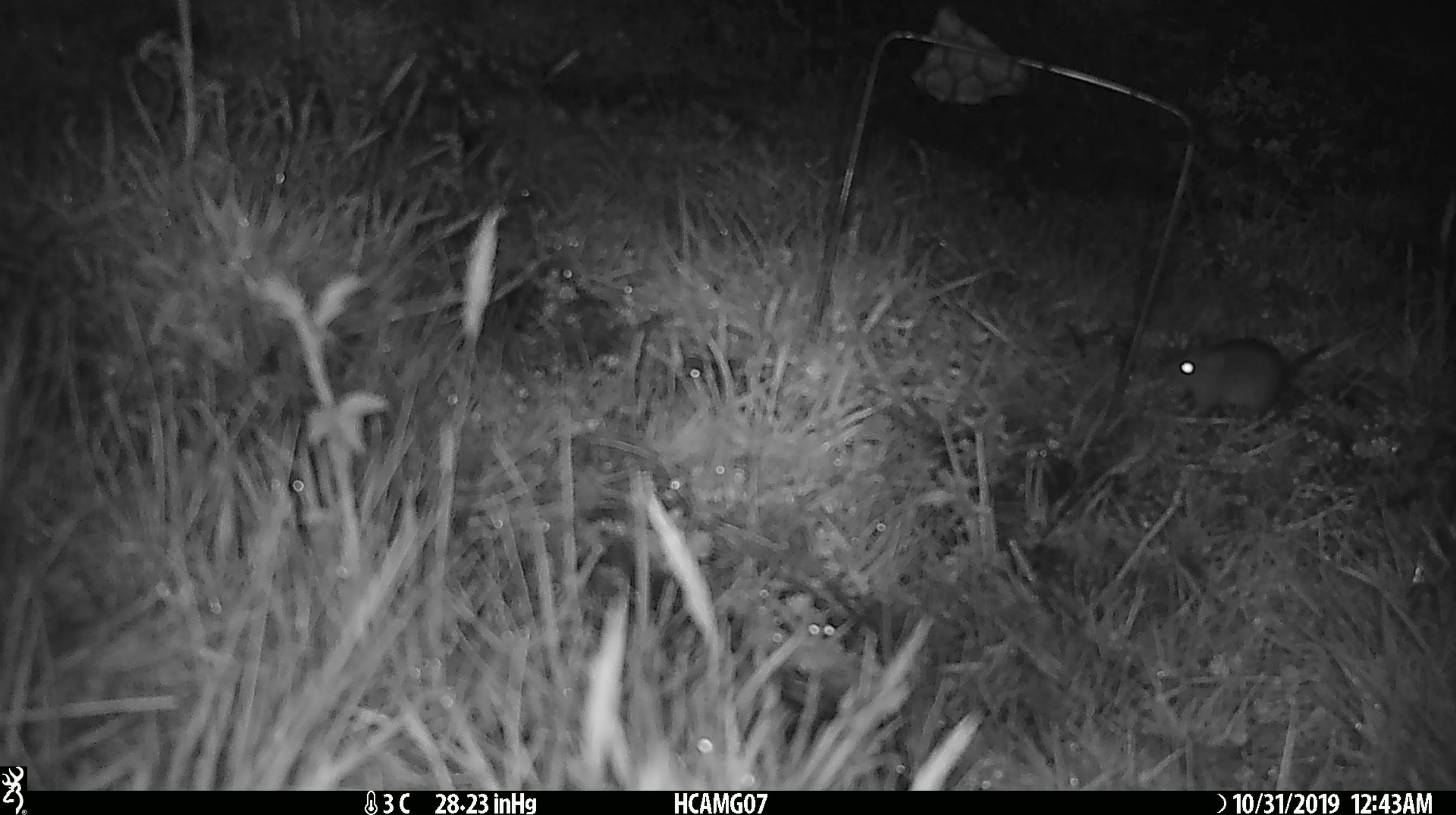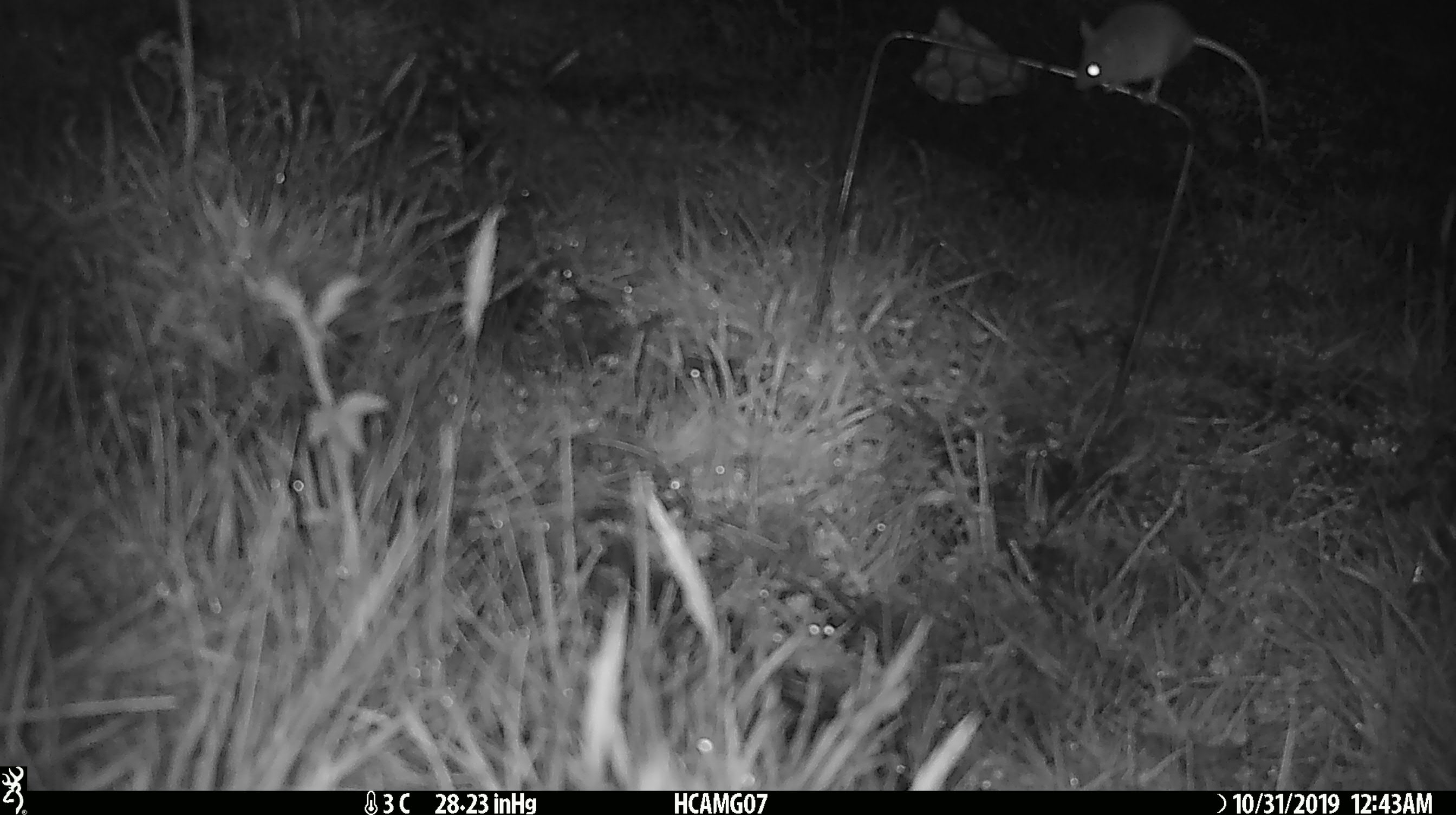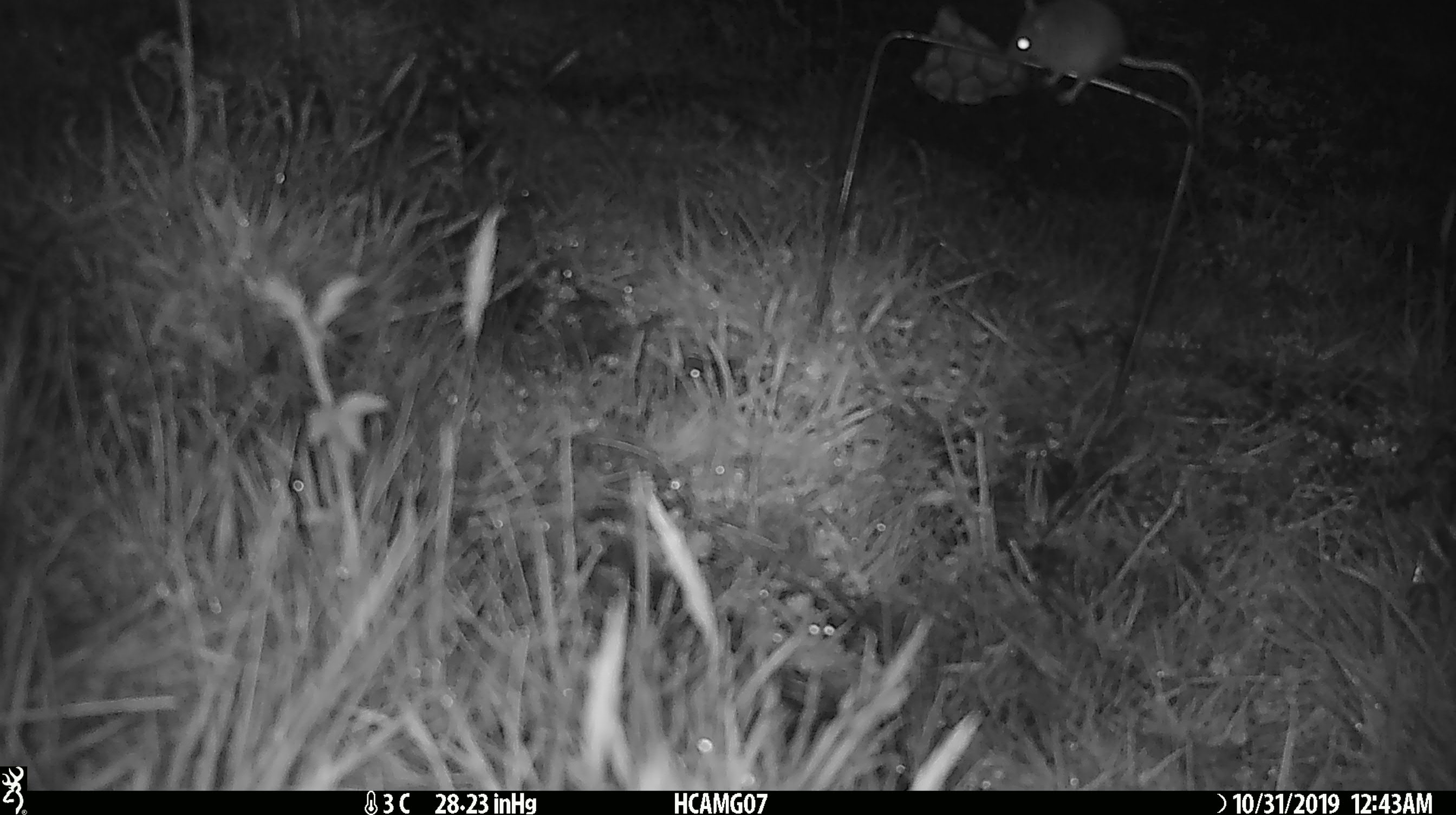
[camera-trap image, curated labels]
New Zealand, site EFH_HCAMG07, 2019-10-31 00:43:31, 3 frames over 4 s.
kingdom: Animalia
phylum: Chordata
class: Mammalia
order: Rodentia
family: Muridae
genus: Mus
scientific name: Mus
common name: mouse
Mouse (Mus).